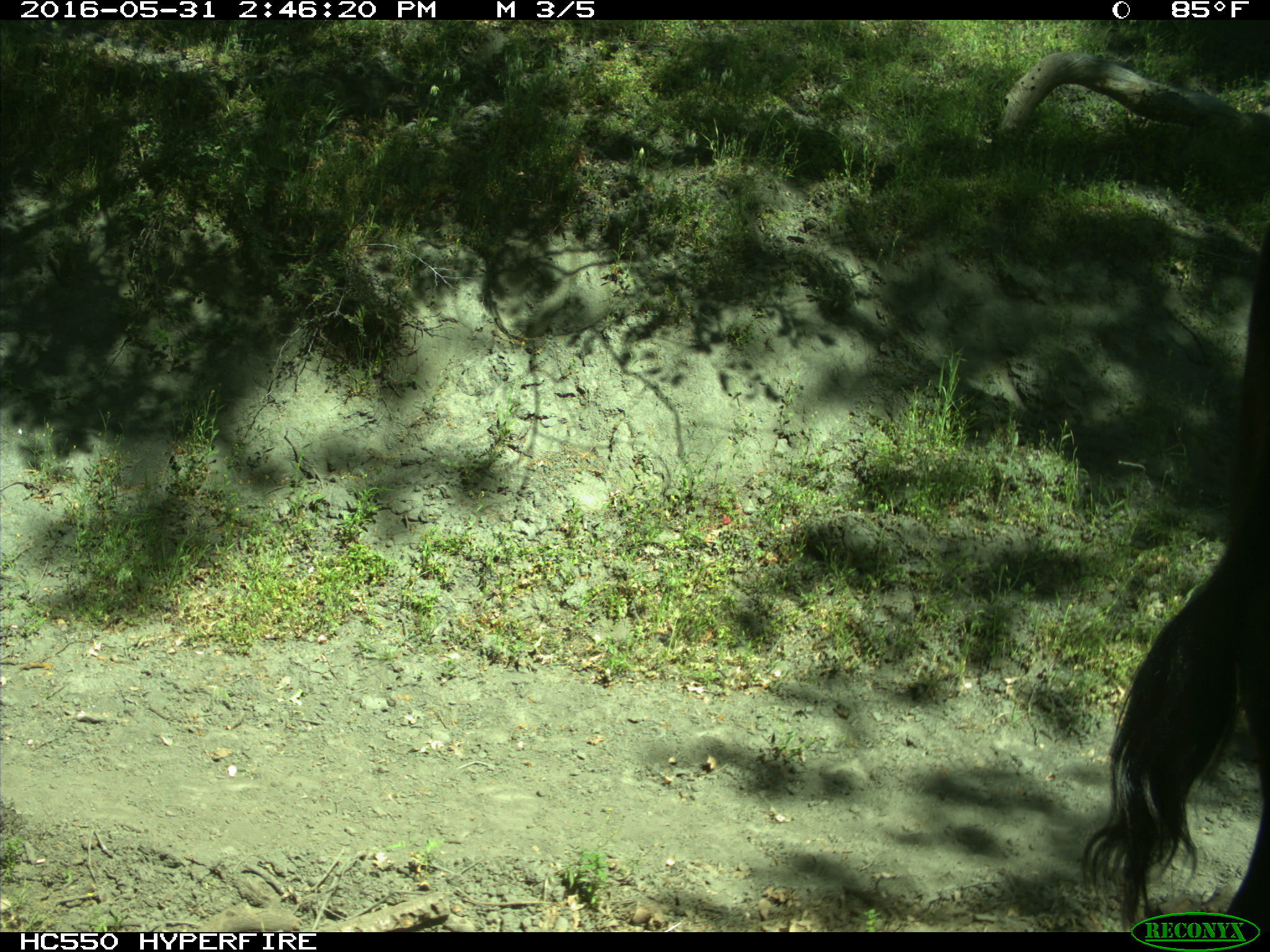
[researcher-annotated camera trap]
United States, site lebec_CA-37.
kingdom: Animalia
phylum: Chordata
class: Mammalia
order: Artiodactyla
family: Bovidae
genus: Bos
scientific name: Bos taurus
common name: domestic cow